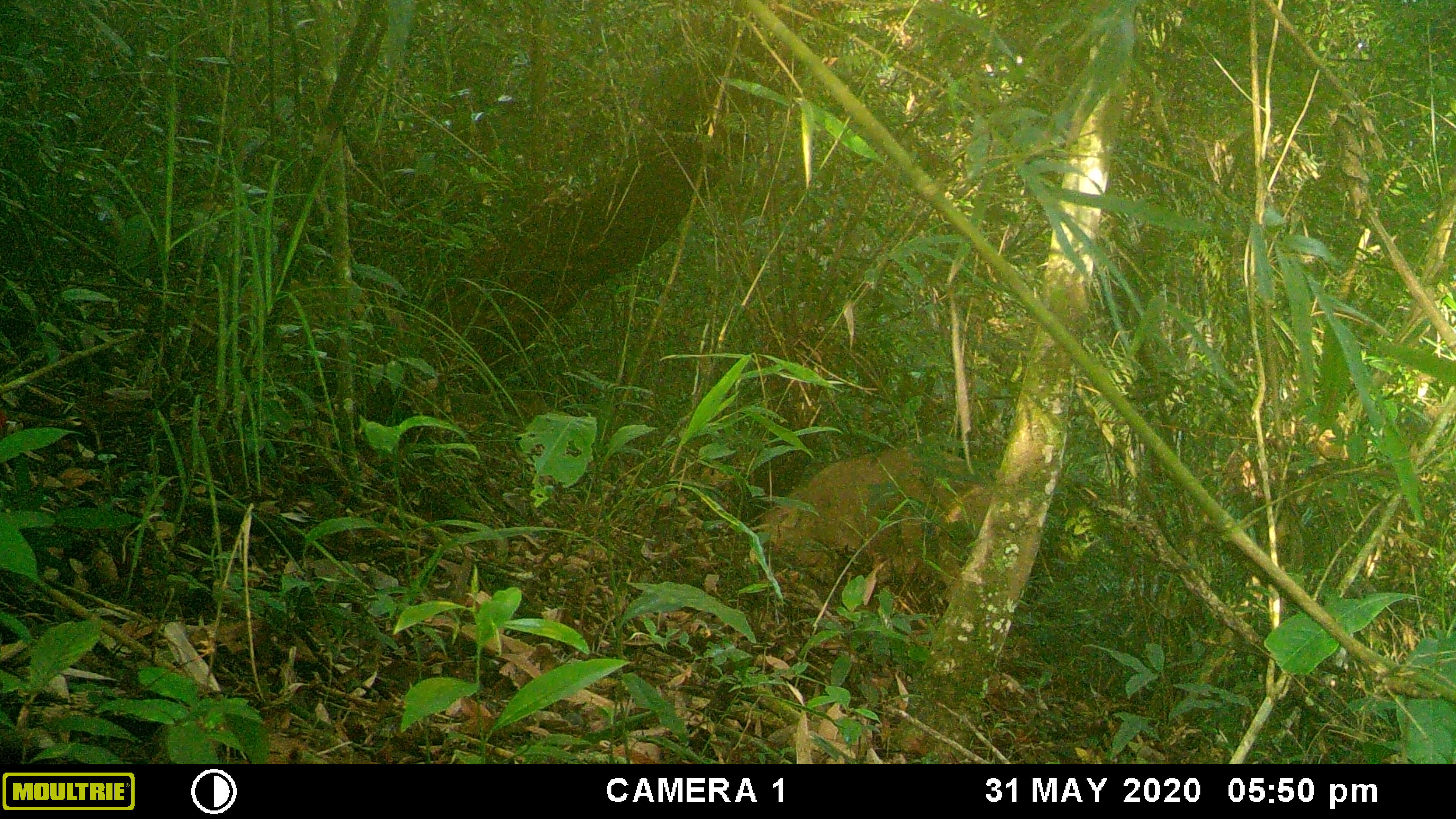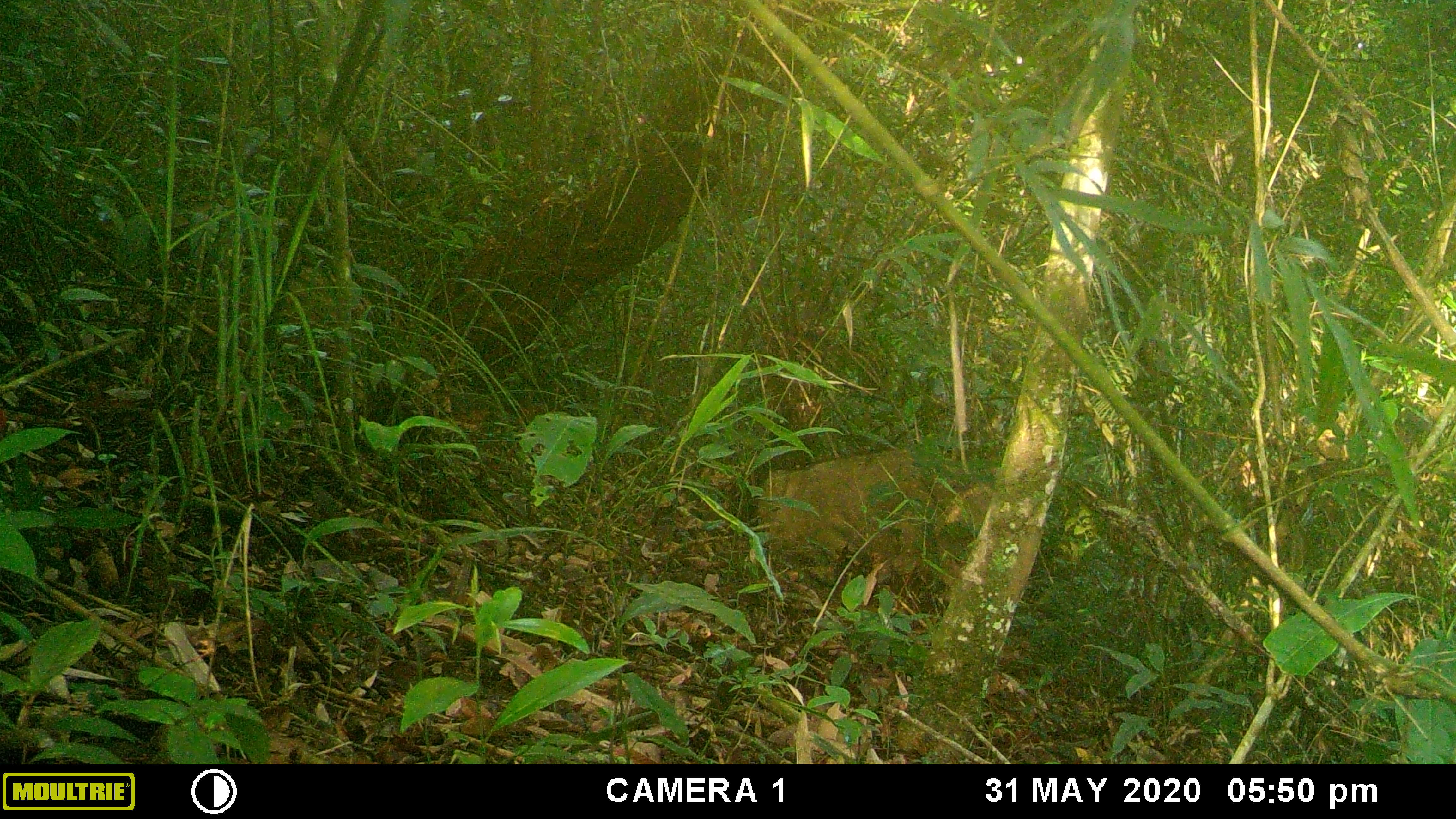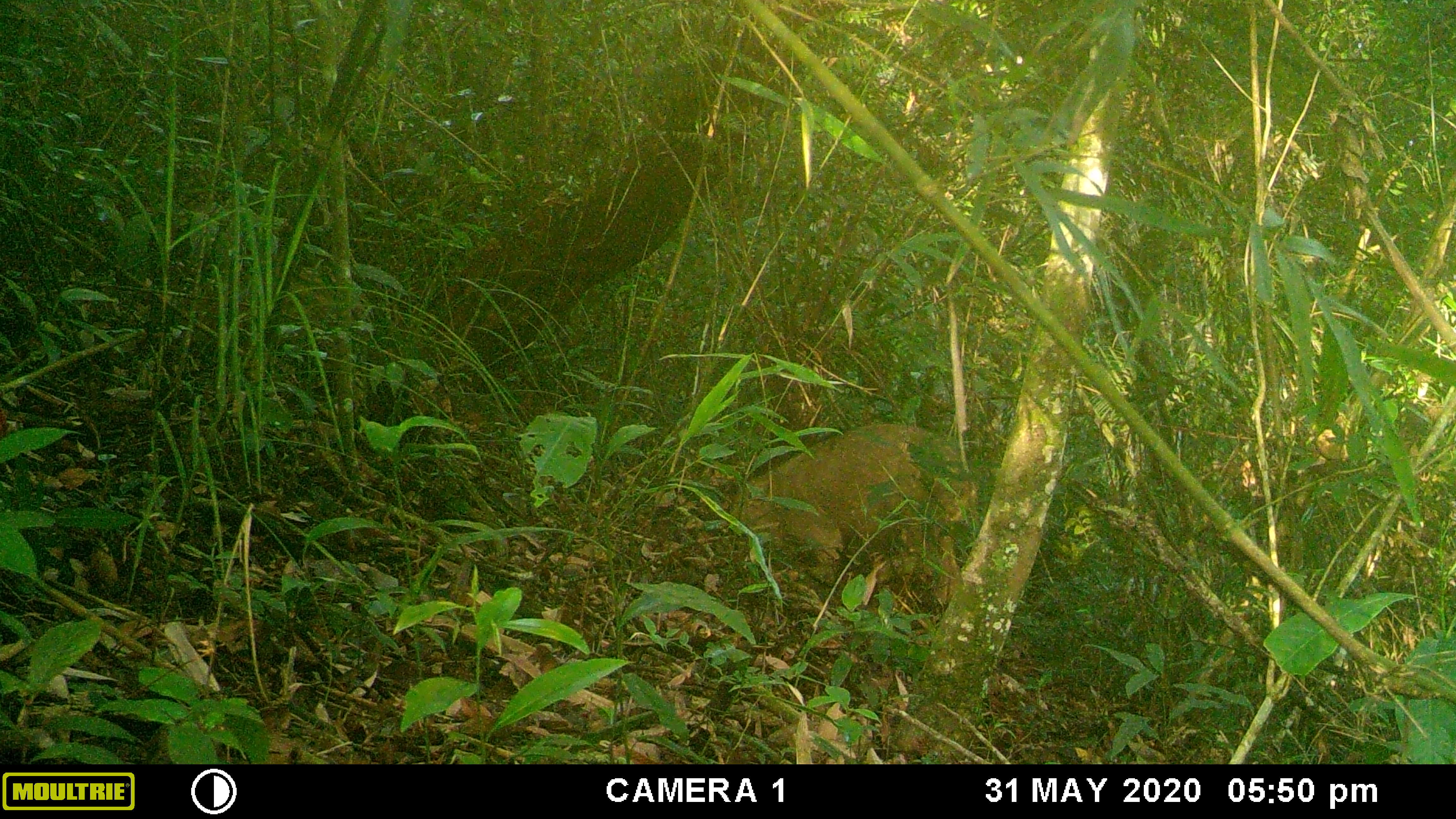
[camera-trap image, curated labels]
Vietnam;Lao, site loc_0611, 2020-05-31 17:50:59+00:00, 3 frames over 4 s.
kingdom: Animalia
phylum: Chordata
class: Mammalia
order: Artiodactyla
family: Suidae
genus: Sus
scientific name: Sus scrofa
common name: eurasian wild pig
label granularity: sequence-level